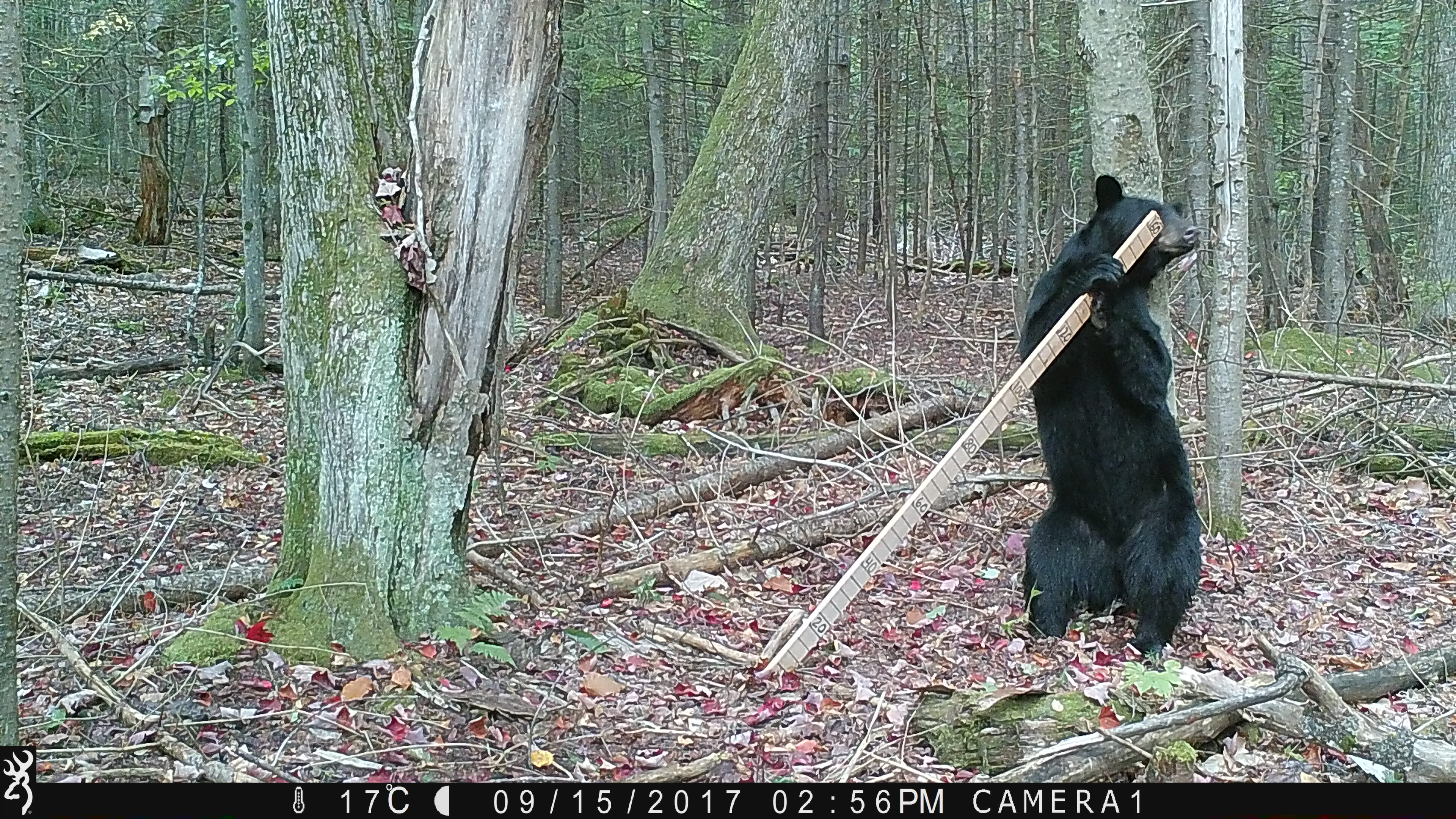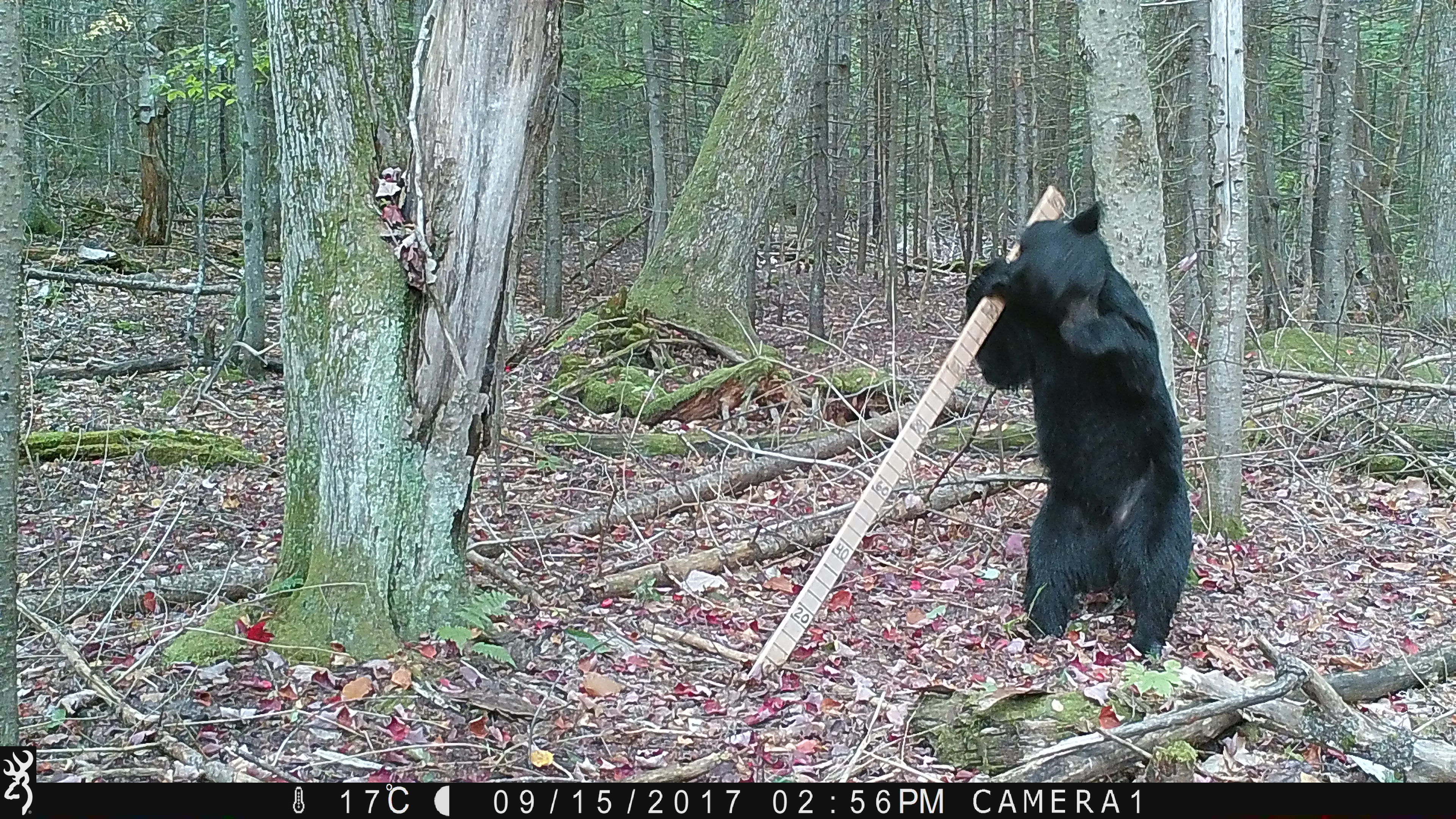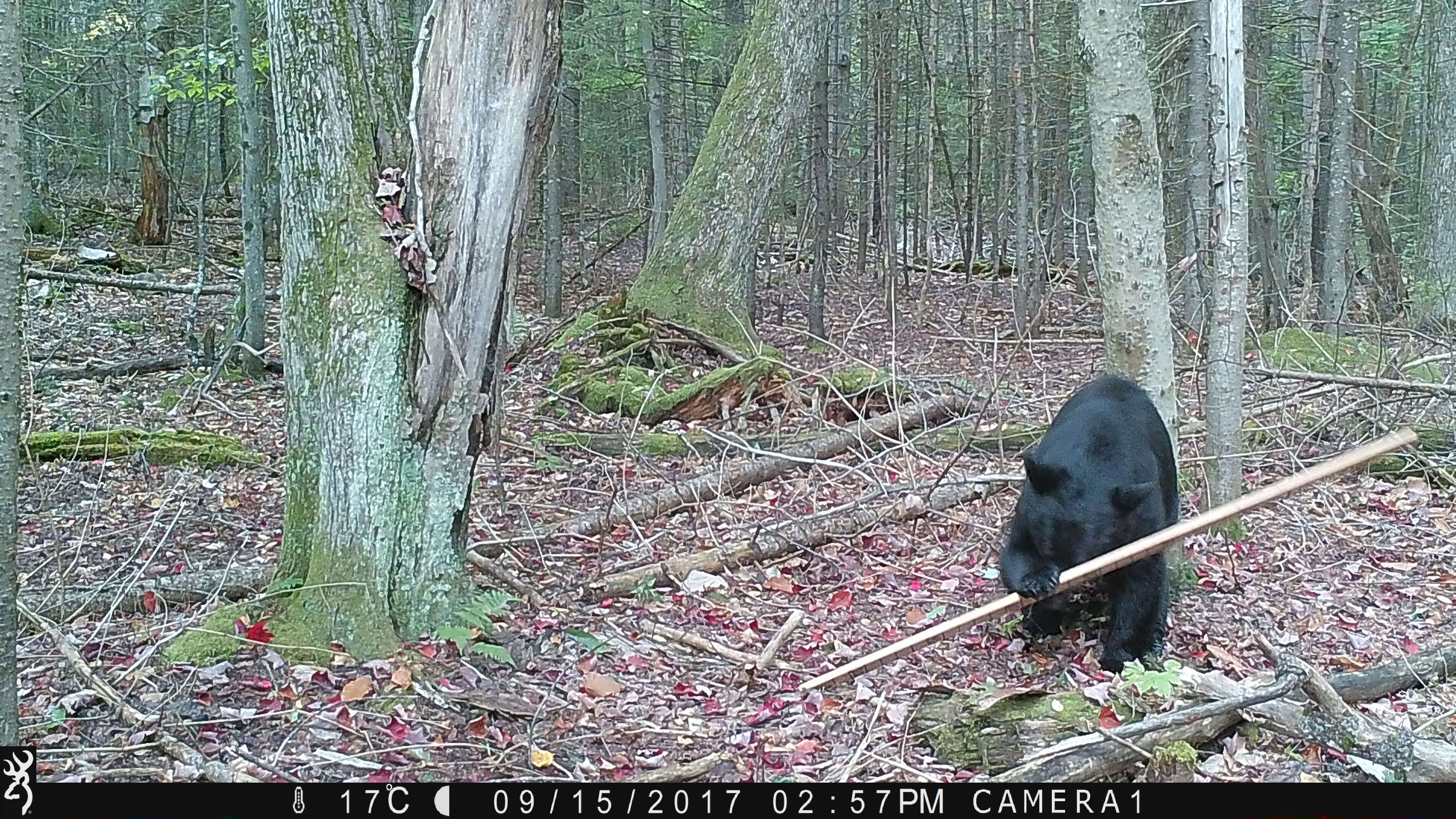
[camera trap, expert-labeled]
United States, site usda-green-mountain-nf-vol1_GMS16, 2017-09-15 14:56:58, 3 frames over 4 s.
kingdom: Animalia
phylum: Chordata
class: Mammalia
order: Carnivora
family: Ursidae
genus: Ursus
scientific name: Ursus americanus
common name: black bear